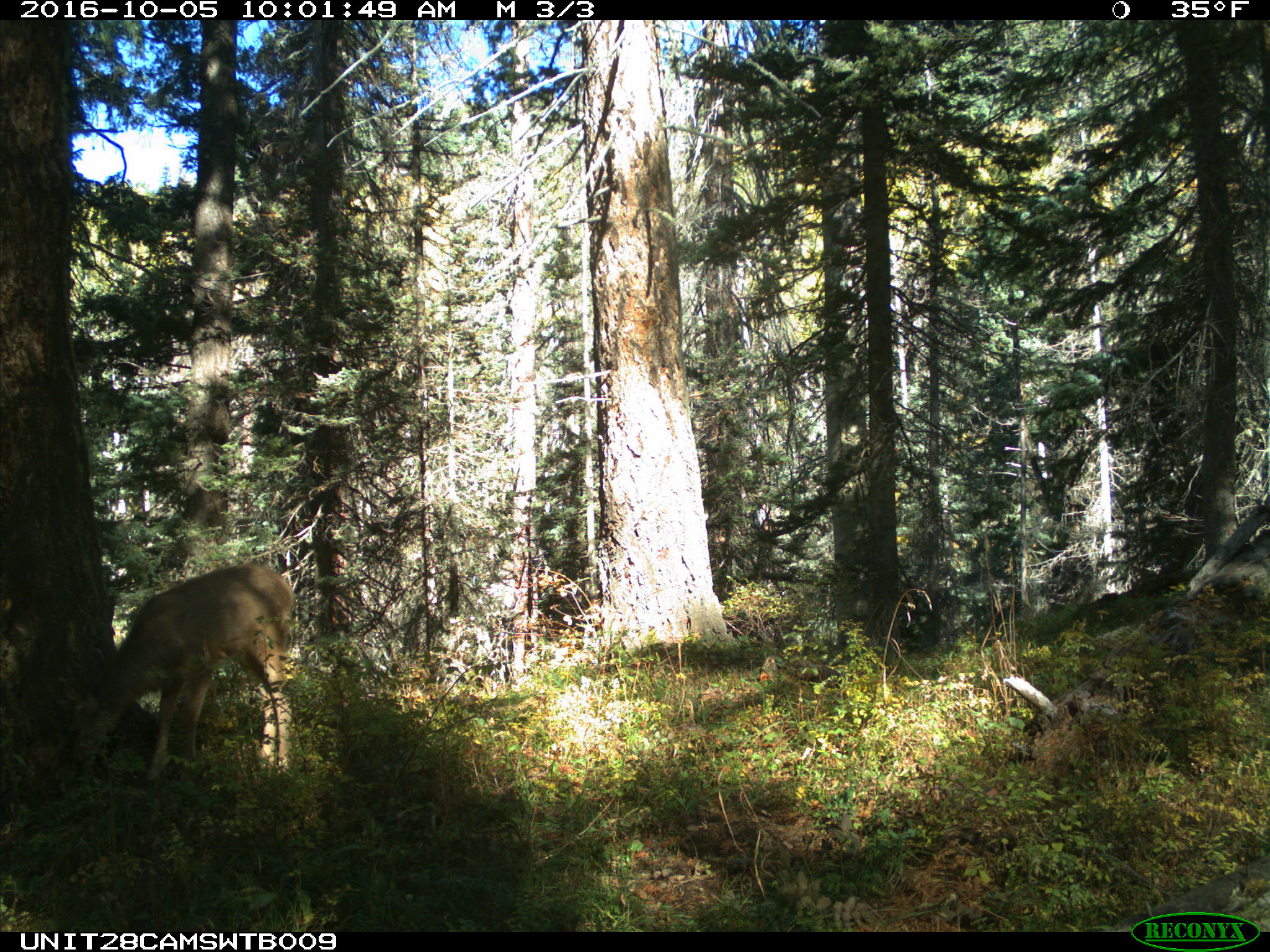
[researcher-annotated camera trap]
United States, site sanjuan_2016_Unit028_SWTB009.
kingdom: Animalia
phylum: Chordata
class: Mammalia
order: Artiodactyla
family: Cervidae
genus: Odocoileus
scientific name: Odocoileus hemionus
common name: mule deer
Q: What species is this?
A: Odocoileus hemionus (mule deer).